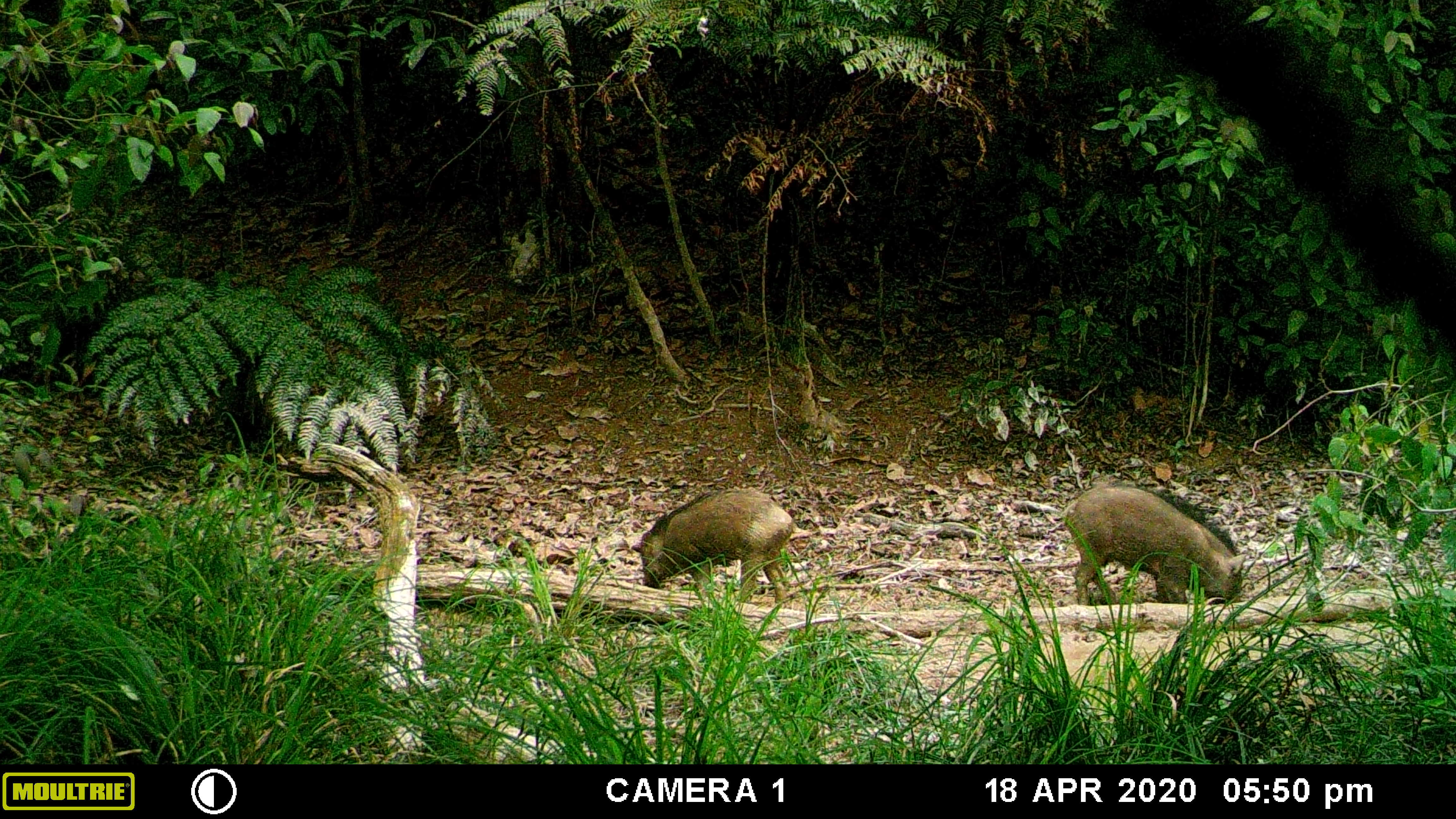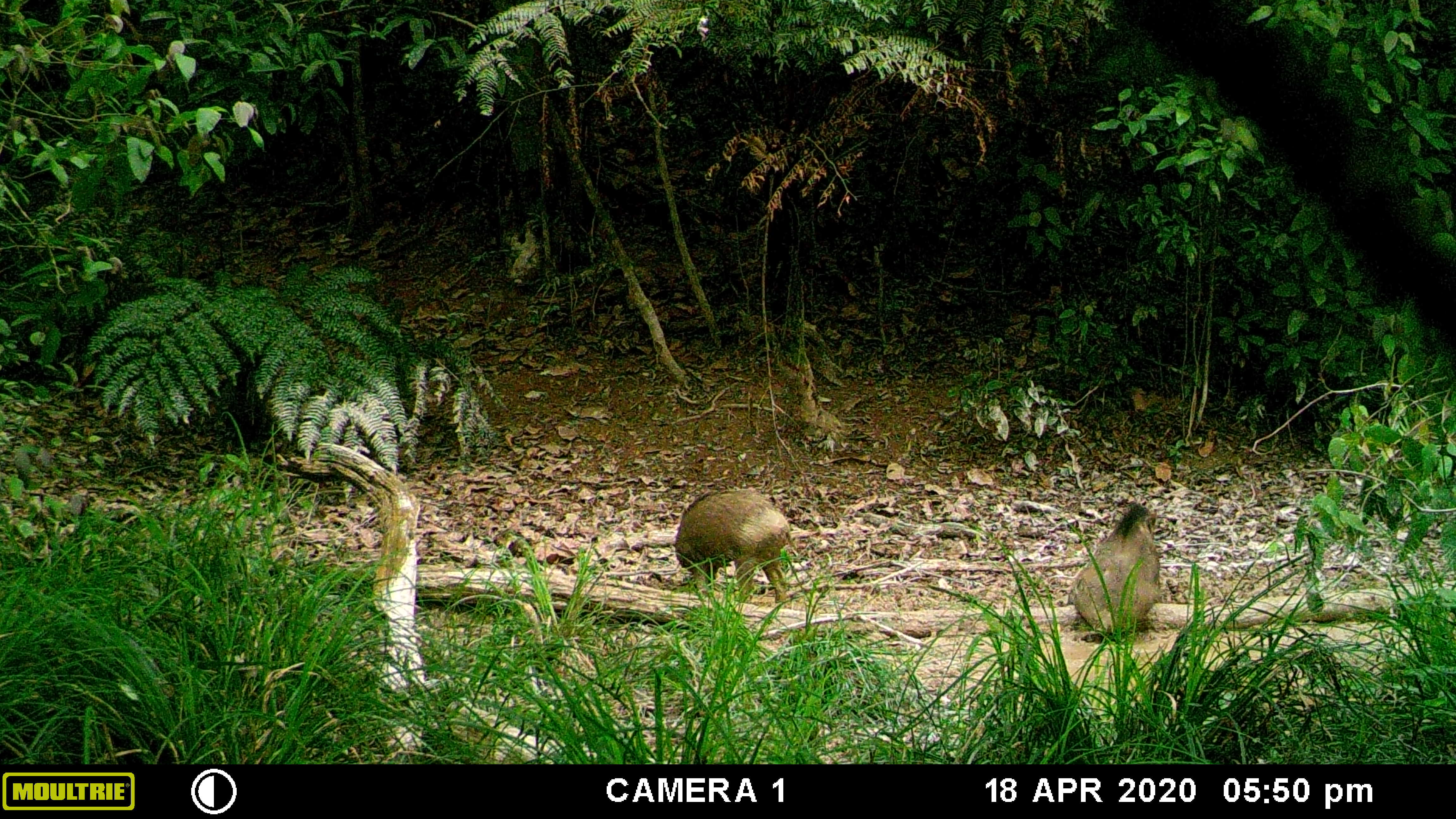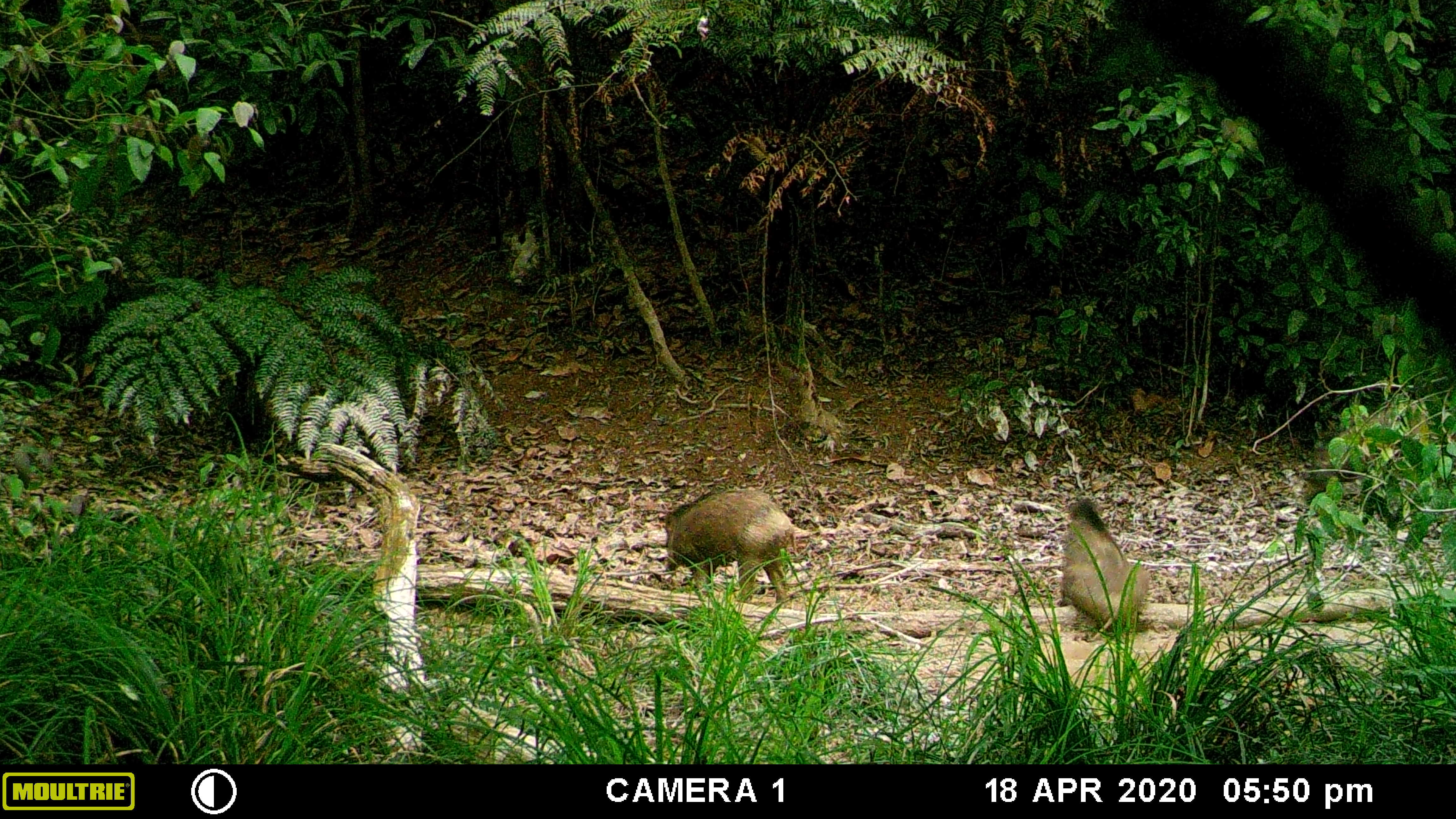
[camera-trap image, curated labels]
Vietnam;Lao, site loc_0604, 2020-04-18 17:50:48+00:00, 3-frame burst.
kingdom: Animalia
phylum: Chordata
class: Mammalia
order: Artiodactyla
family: Suidae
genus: Sus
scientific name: Sus scrofa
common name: eurasian wild pig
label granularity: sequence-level